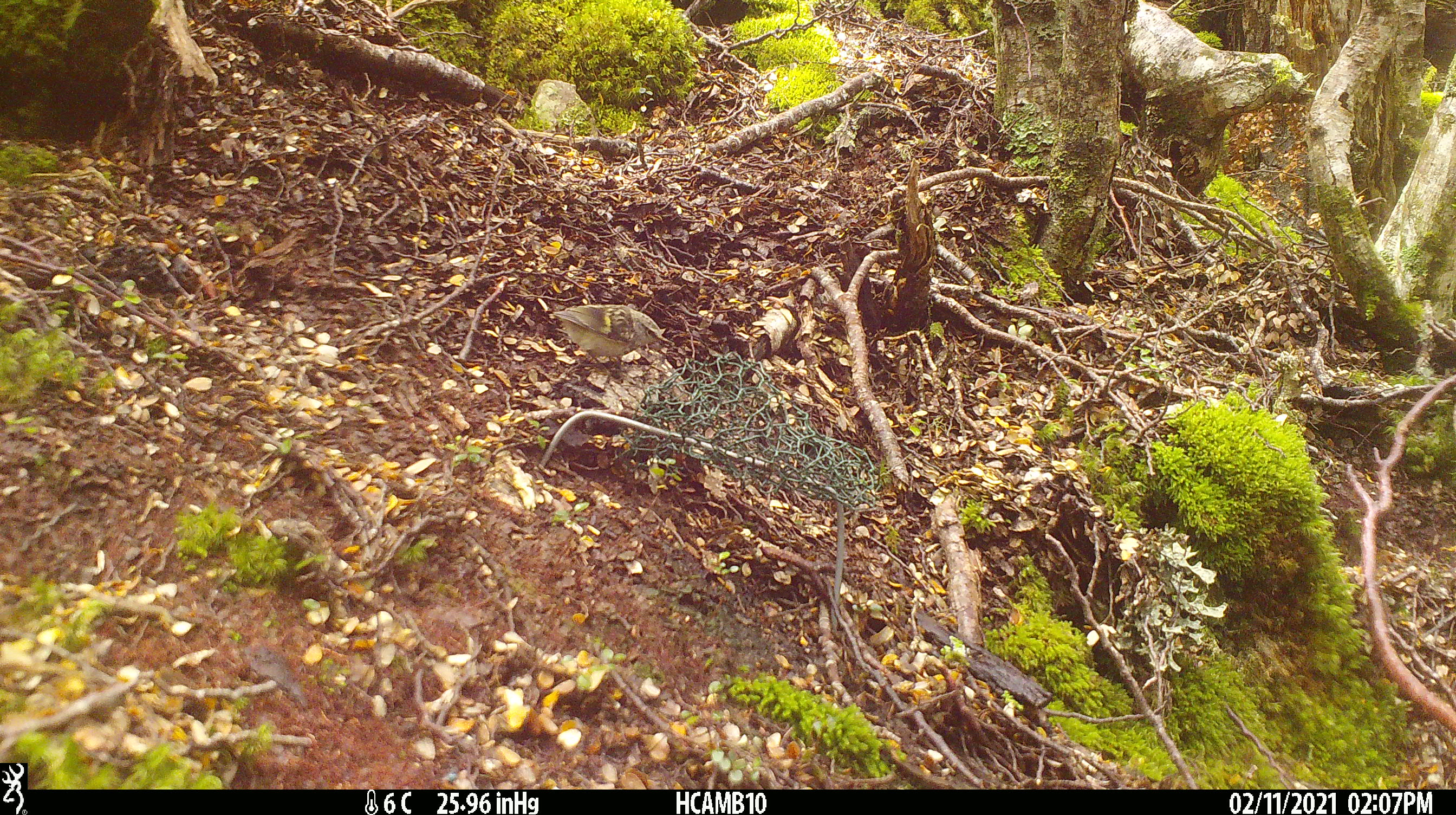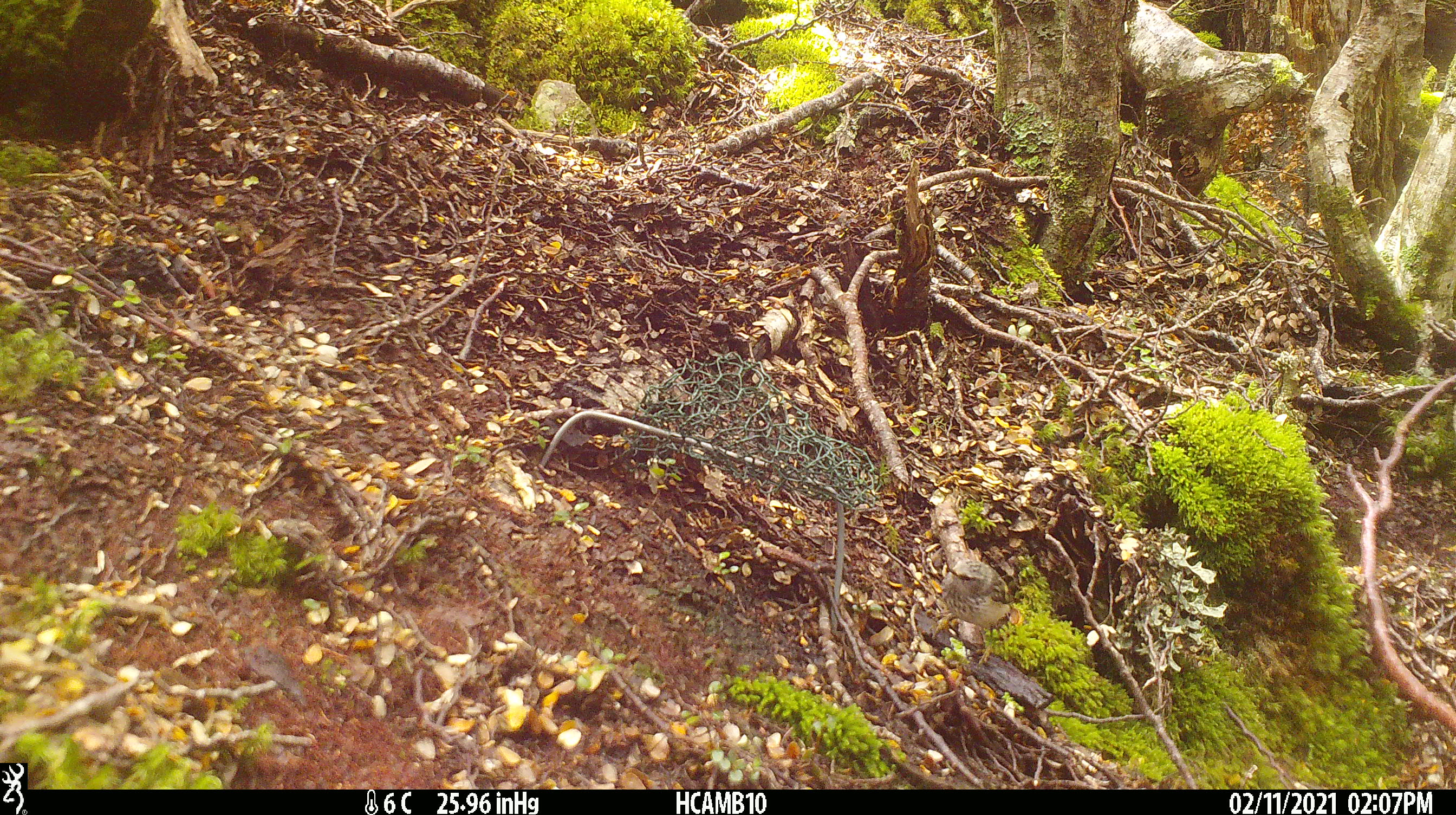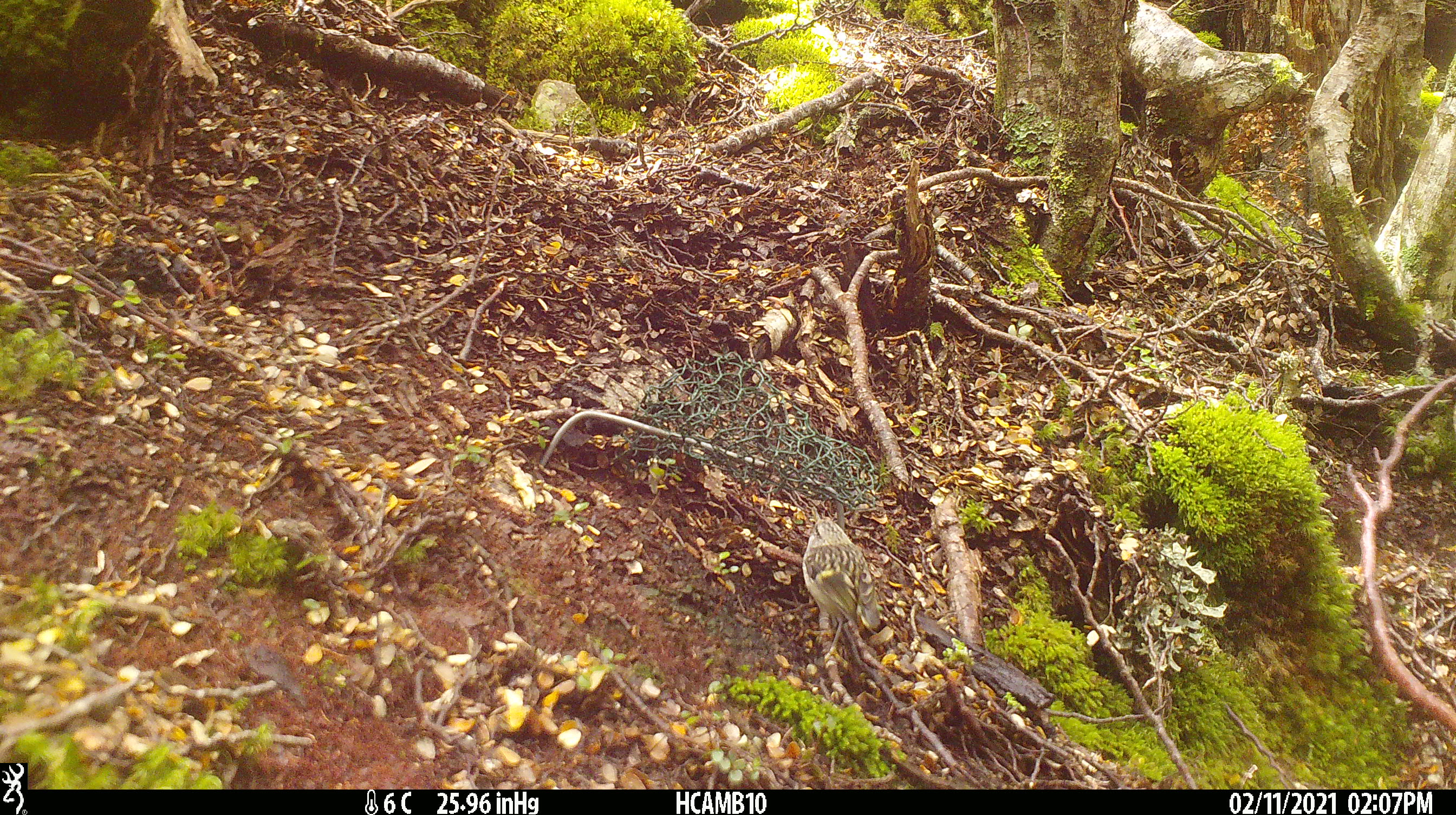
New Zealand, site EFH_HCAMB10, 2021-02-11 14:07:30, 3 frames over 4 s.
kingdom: Animalia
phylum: Chordata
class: Aves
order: Passeriformes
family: Acanthisittidae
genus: Acanthisitta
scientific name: Acanthisitta chloris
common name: rifleman